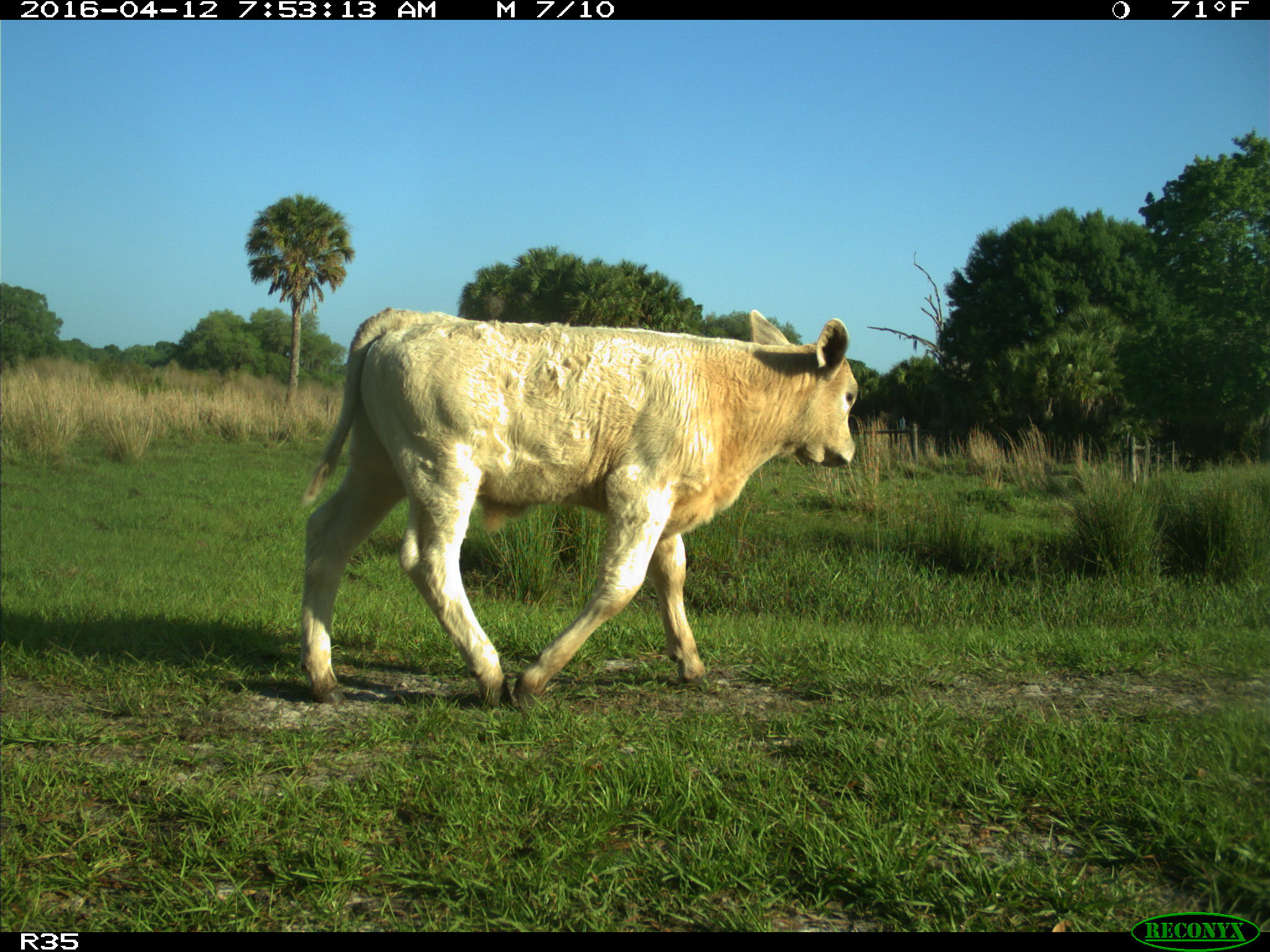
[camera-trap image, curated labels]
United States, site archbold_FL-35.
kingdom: Animalia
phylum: Chordata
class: Mammalia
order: Artiodactyla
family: Bovidae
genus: Bos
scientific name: Bos taurus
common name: domestic cow